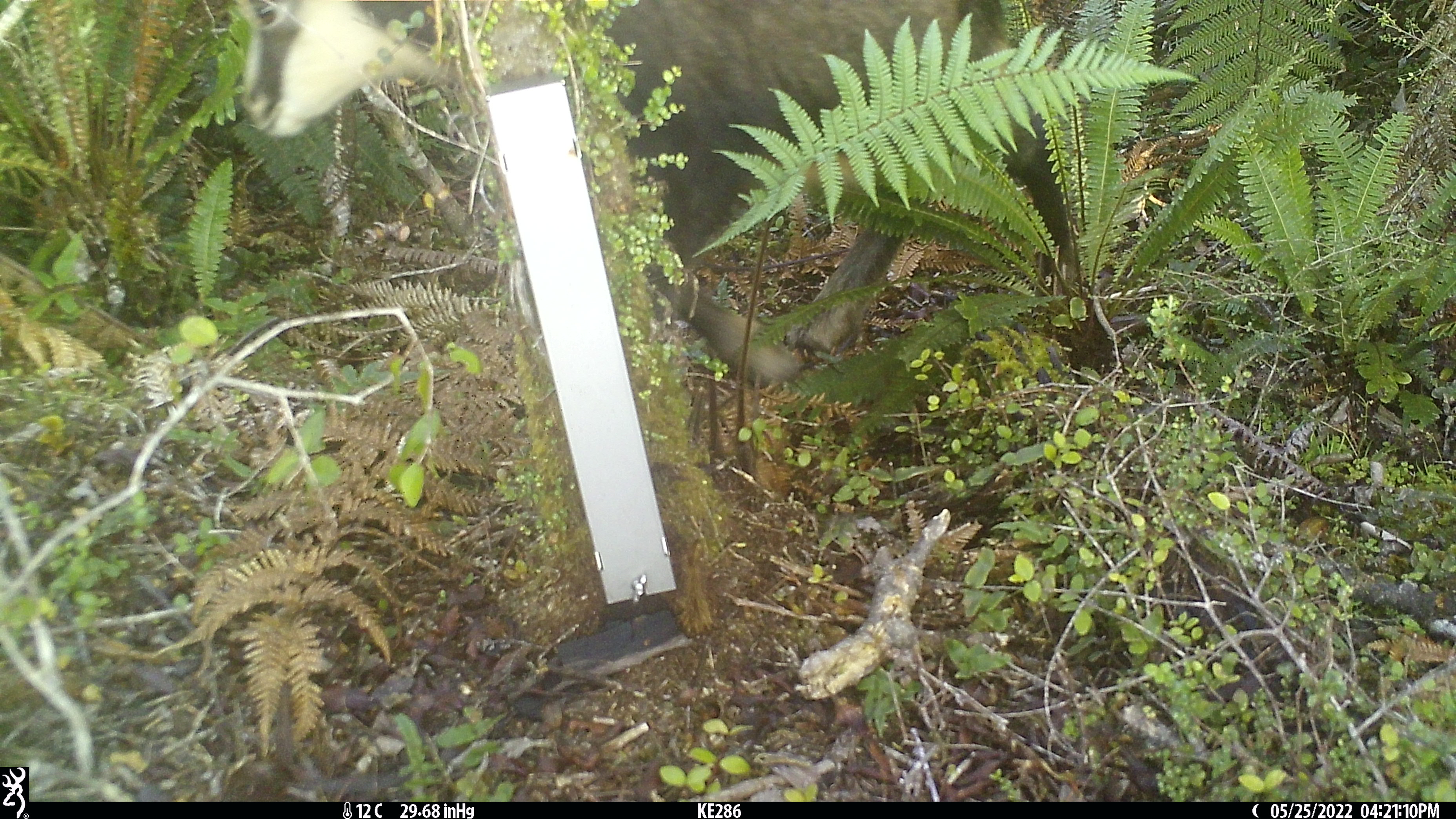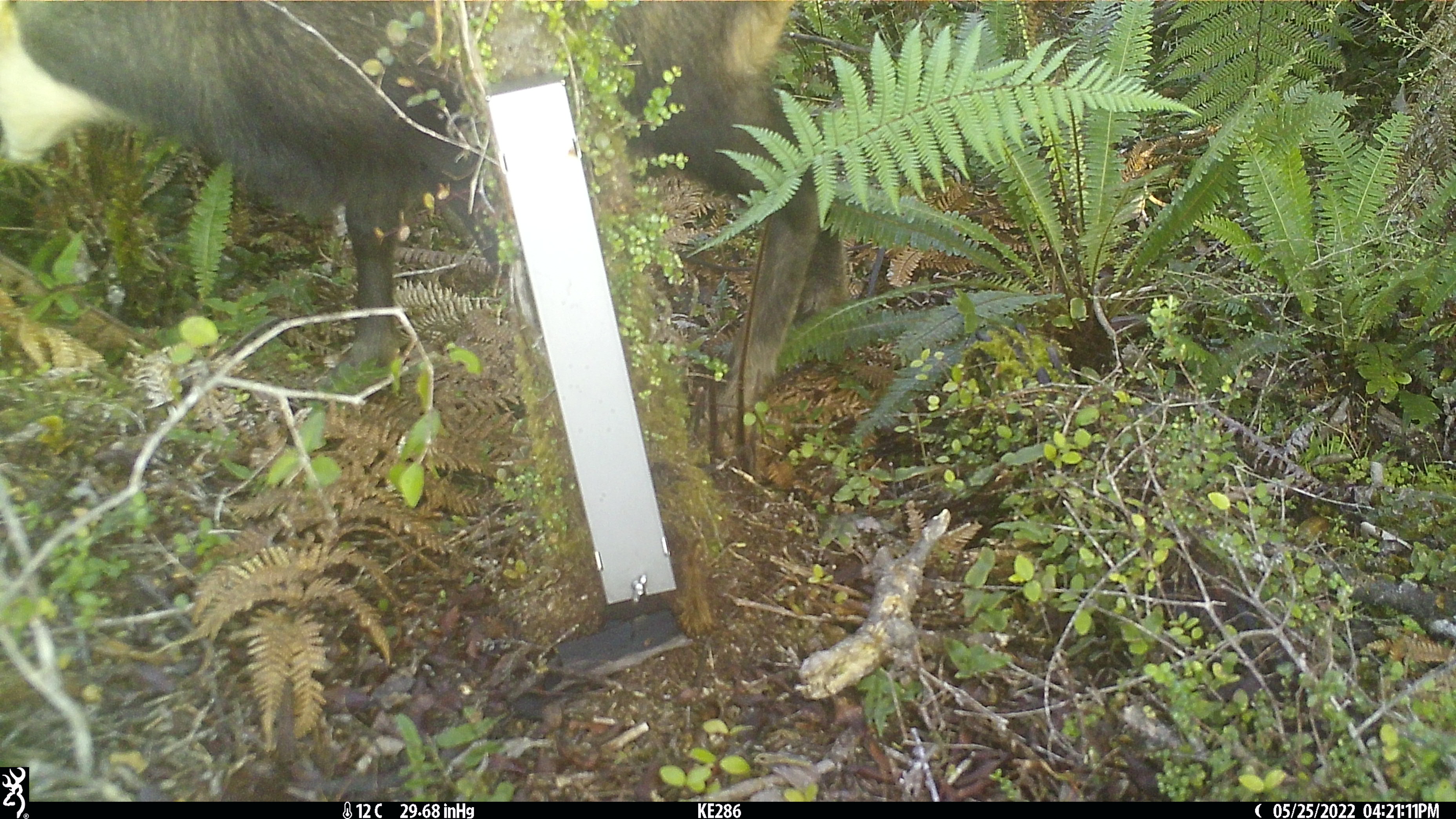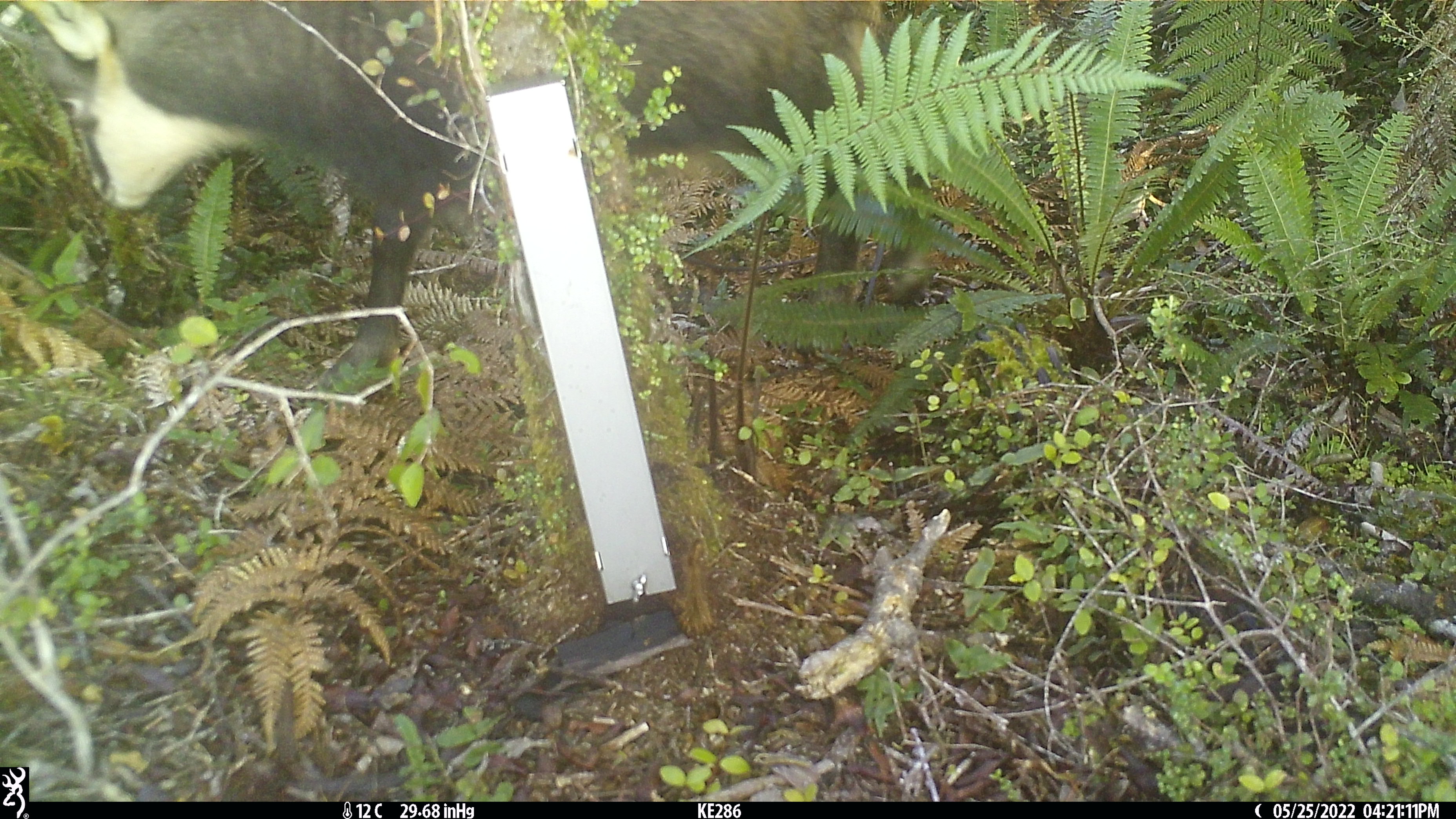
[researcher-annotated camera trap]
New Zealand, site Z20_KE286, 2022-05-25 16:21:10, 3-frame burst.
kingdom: Animalia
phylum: Chordata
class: Mammalia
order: Artiodactyla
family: Bovidae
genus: Rupicapra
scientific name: Rupicapra rupicapra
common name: alpine chamois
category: chamois